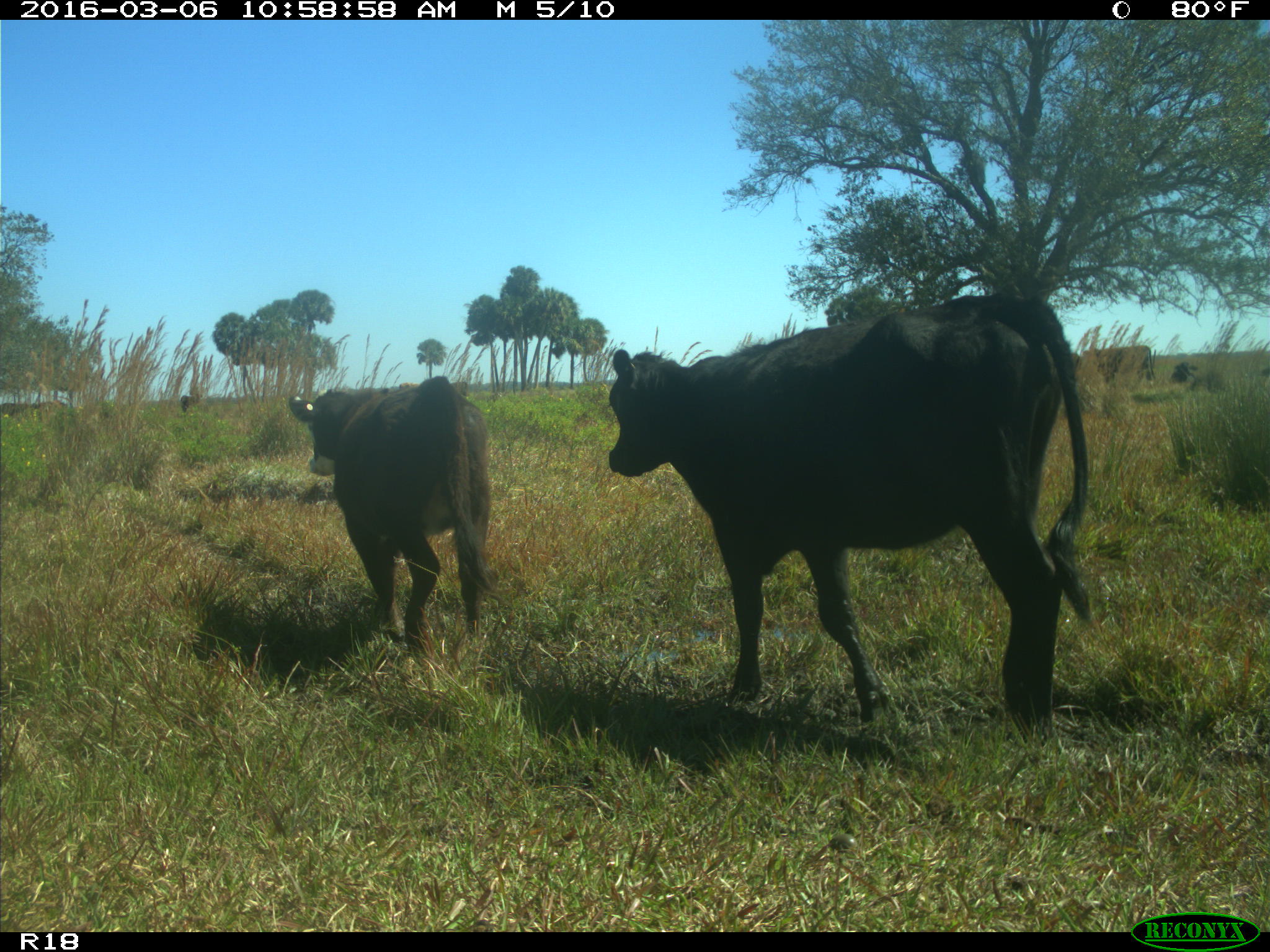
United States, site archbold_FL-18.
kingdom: Animalia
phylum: Chordata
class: Mammalia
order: Artiodactyla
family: Bovidae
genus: Bos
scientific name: Bos taurus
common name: domestic cow